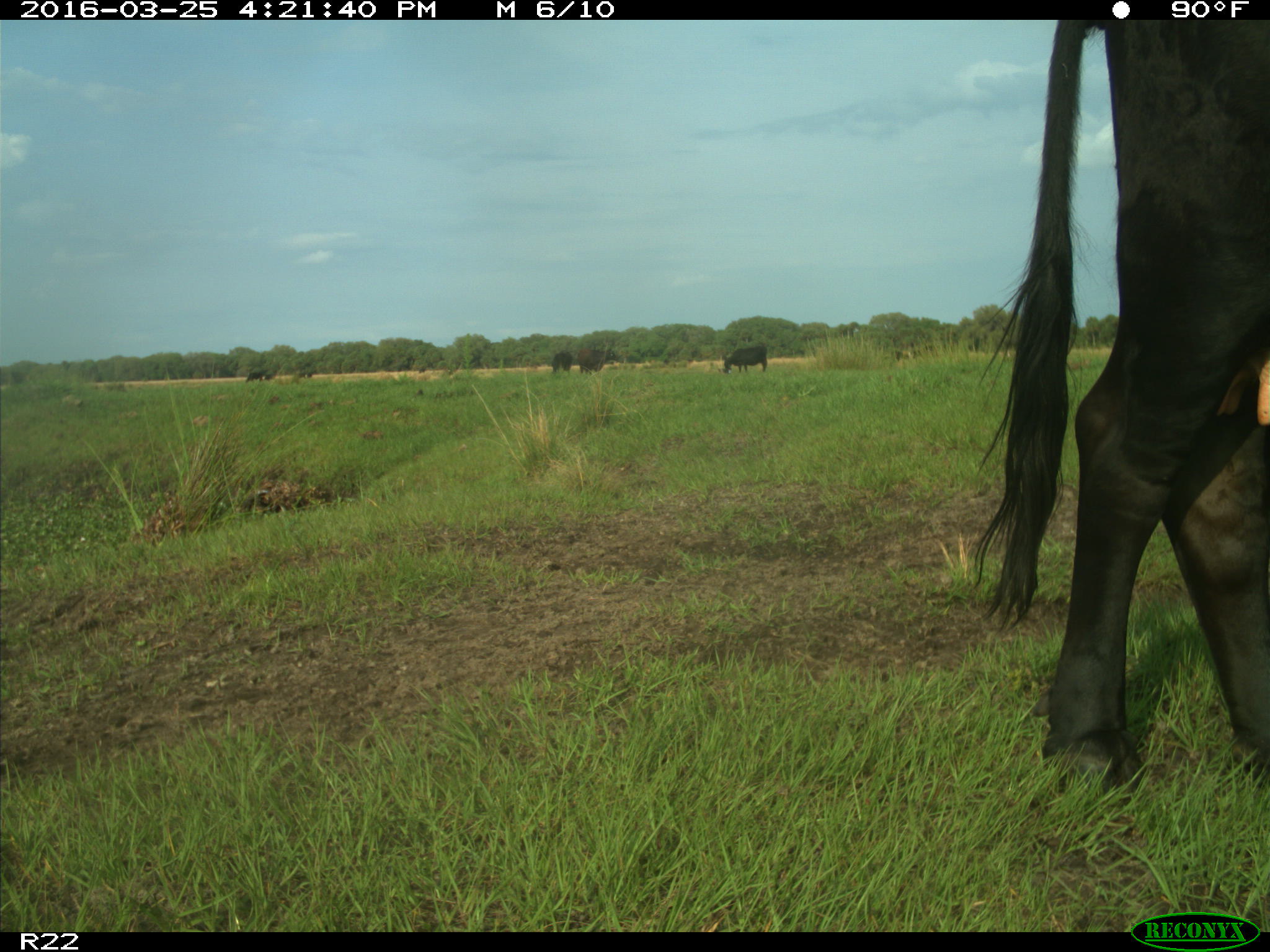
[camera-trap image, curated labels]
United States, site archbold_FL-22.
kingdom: Animalia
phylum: Chordata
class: Mammalia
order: Artiodactyla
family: Bovidae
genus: Bos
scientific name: Bos taurus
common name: domestic cow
Bos taurus (domestic cow).